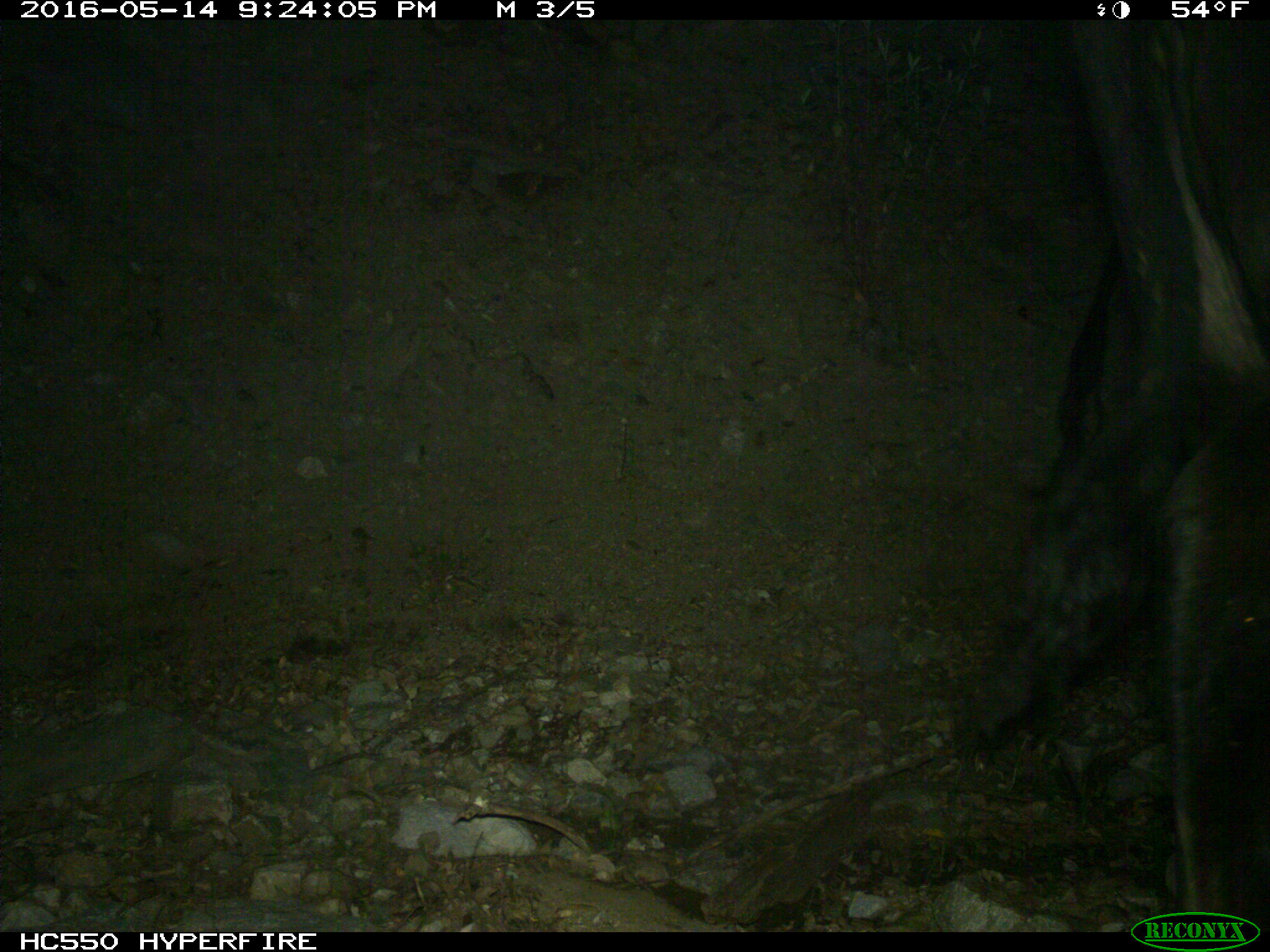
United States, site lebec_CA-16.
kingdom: Animalia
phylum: Chordata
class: Mammalia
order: Artiodactyla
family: Bovidae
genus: Bos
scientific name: Bos taurus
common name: domestic cow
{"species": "Bos taurus (domestic cow)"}